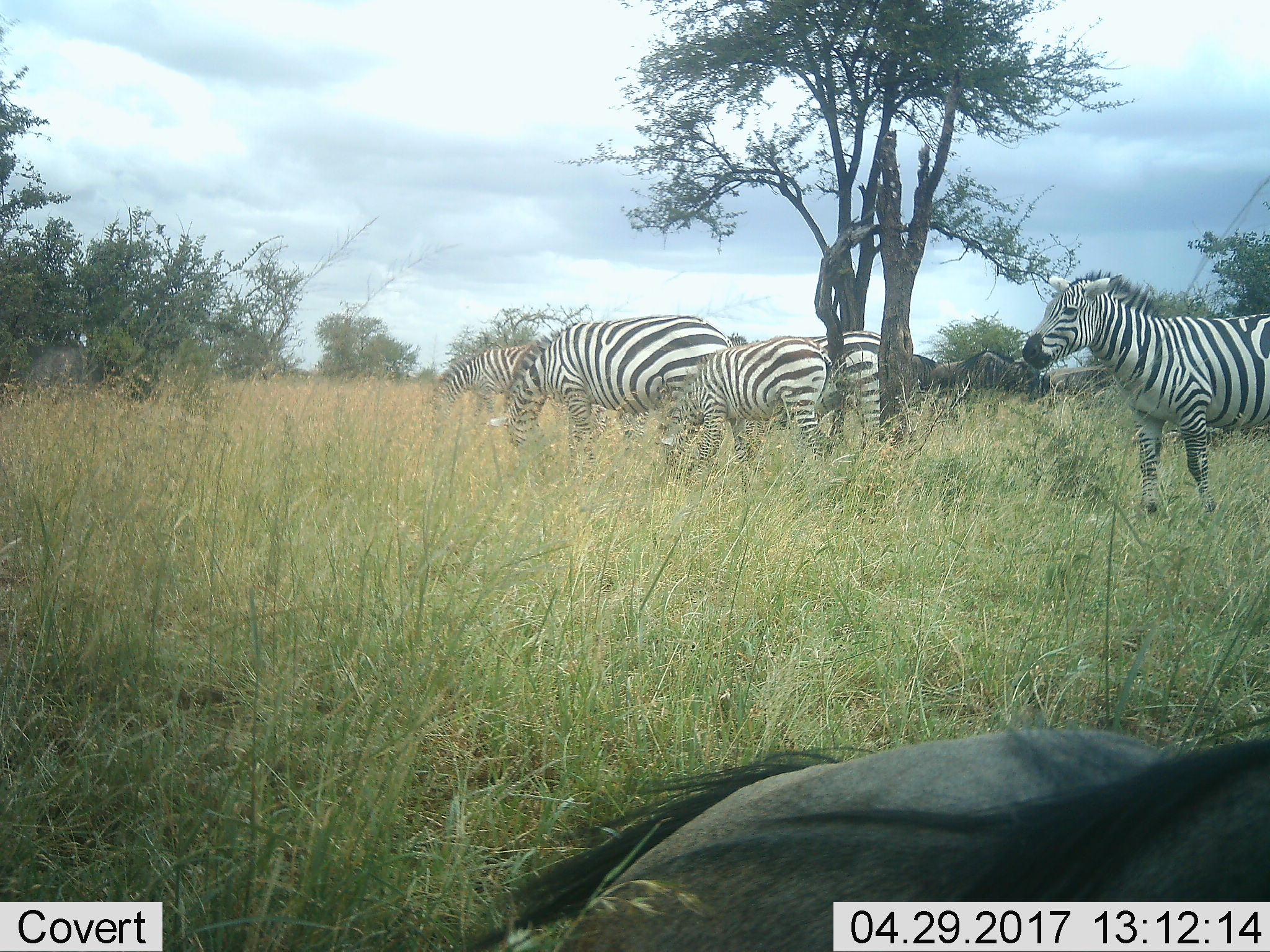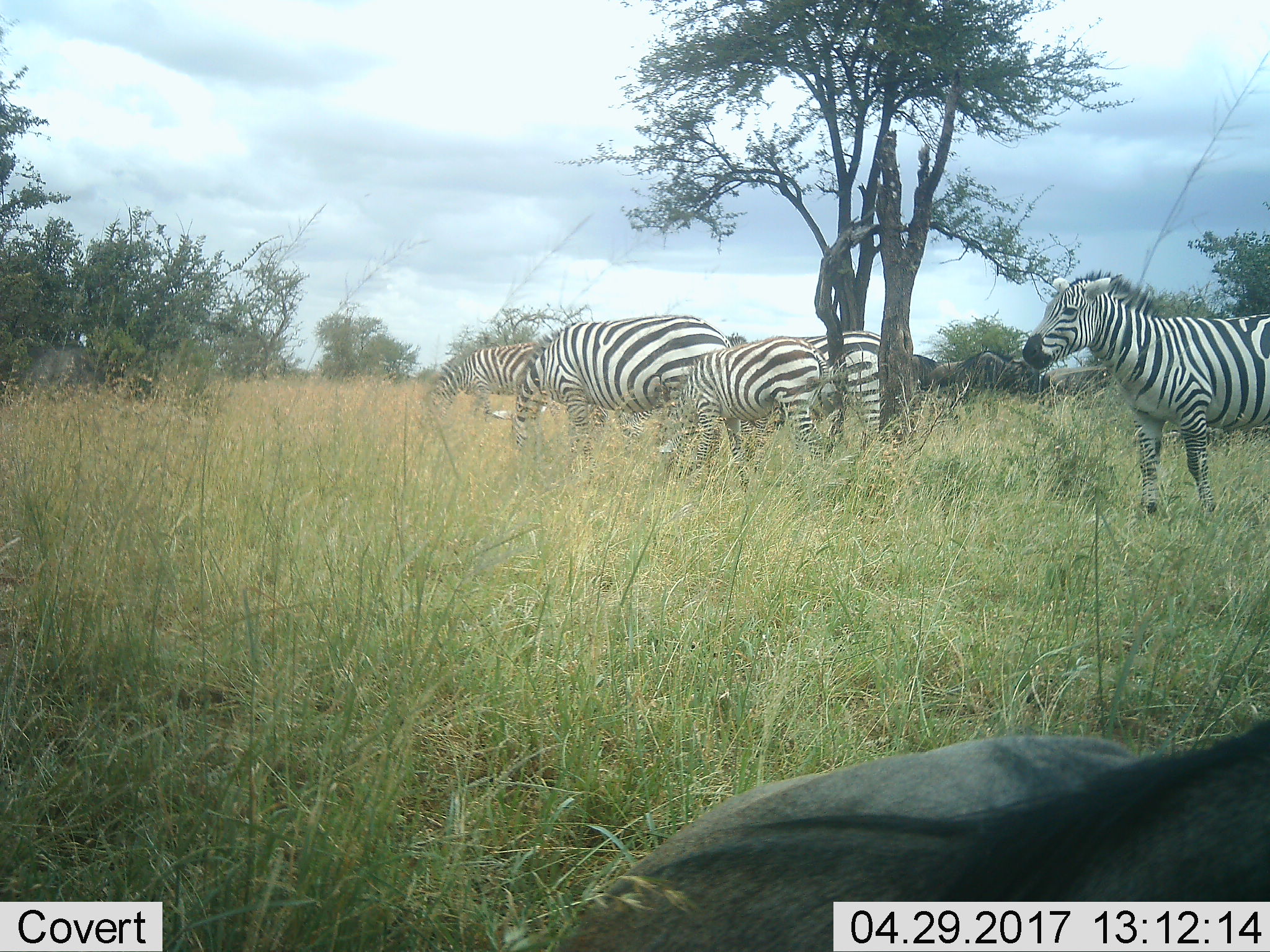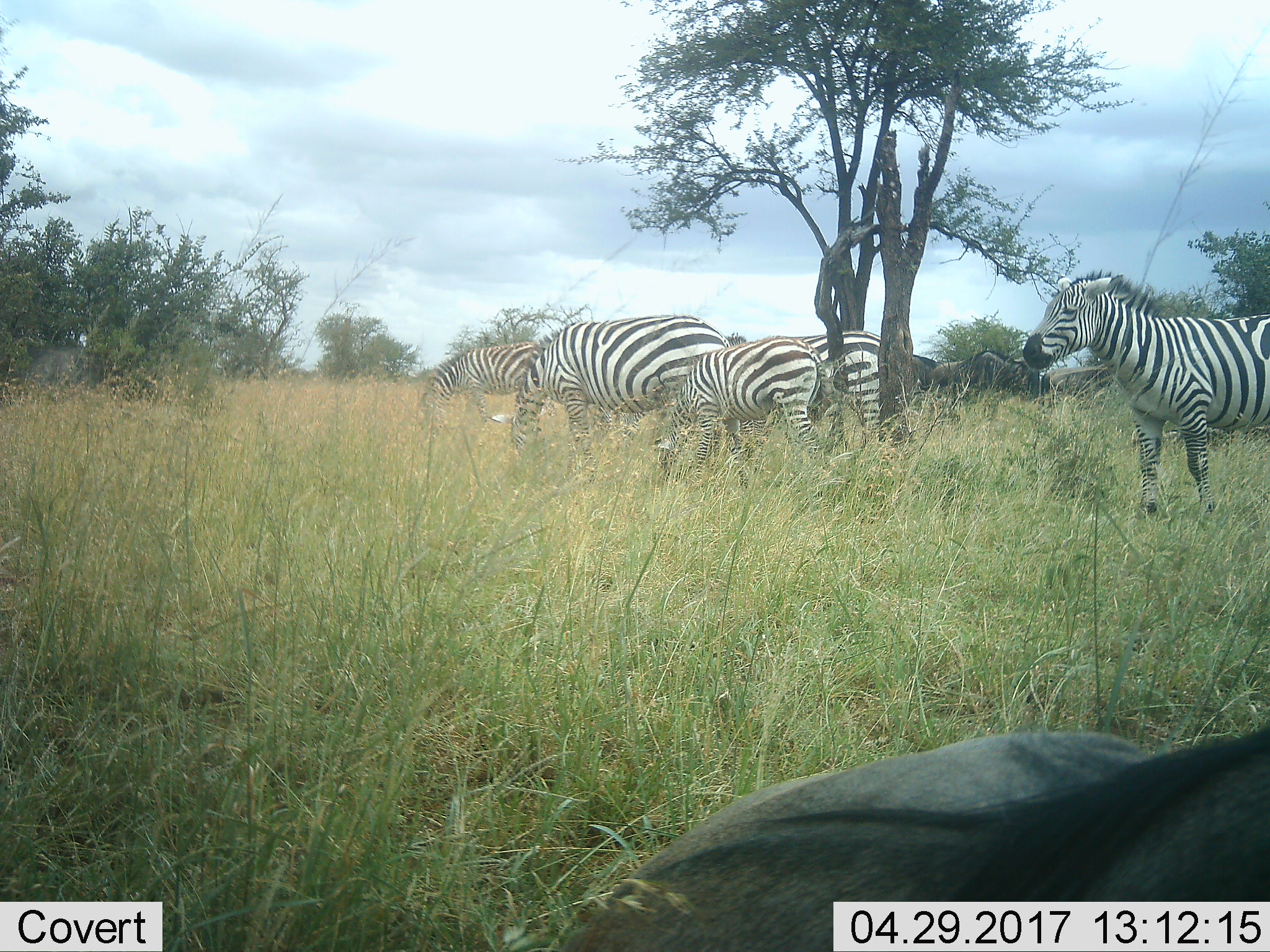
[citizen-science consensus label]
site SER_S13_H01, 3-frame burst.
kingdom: Animalia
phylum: Chordata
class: Mammalia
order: Artiodactyla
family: Bovidae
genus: Connochaetes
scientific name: Connochaetes taurinus taurinus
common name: blue wildebeest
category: wildebeestblue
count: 4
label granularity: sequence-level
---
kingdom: Animalia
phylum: Chordata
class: Mammalia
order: Perissodactyla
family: Equidae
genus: Equus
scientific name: Equus quagga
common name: plains zebra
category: zebraplains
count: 5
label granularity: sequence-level